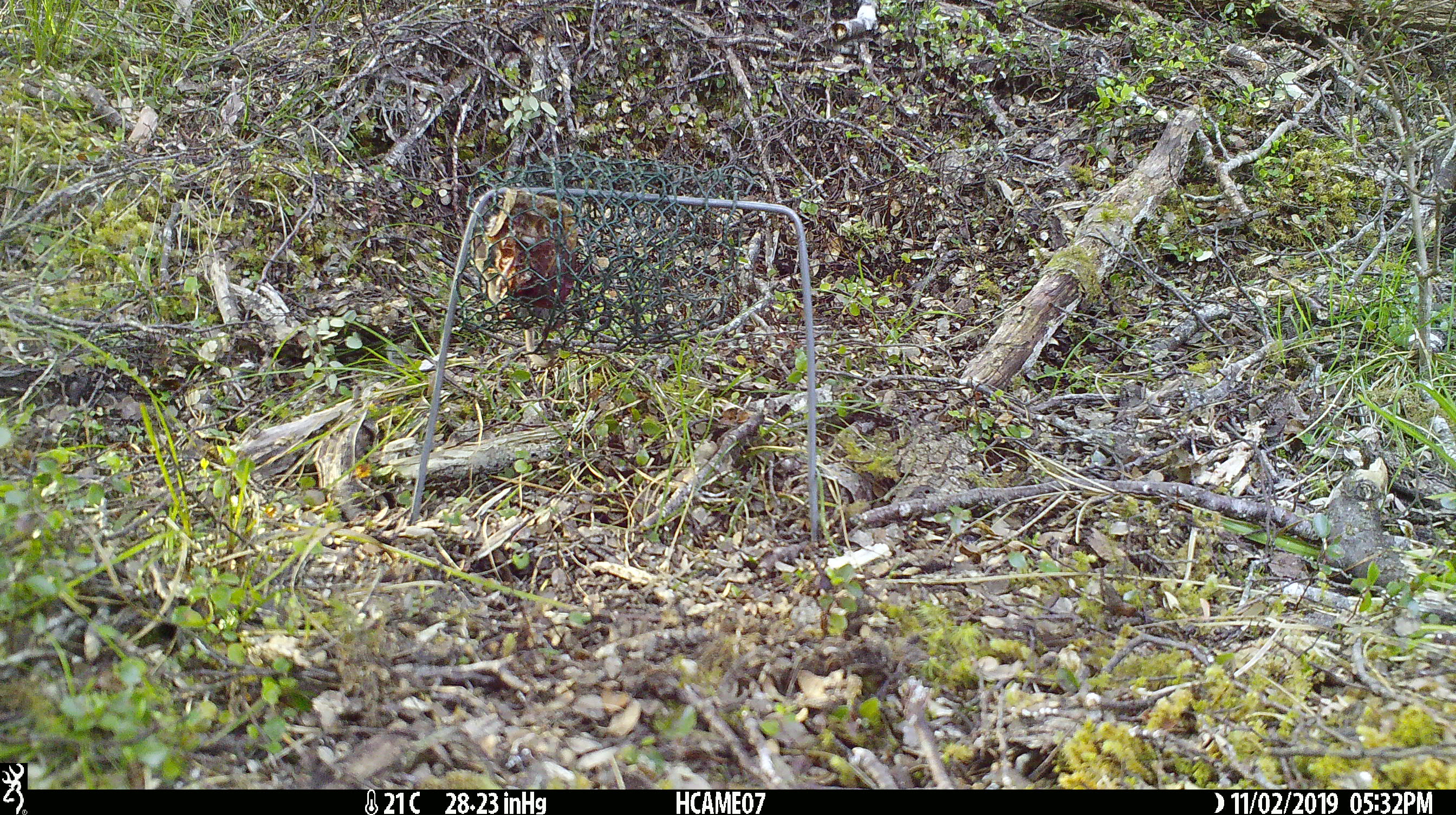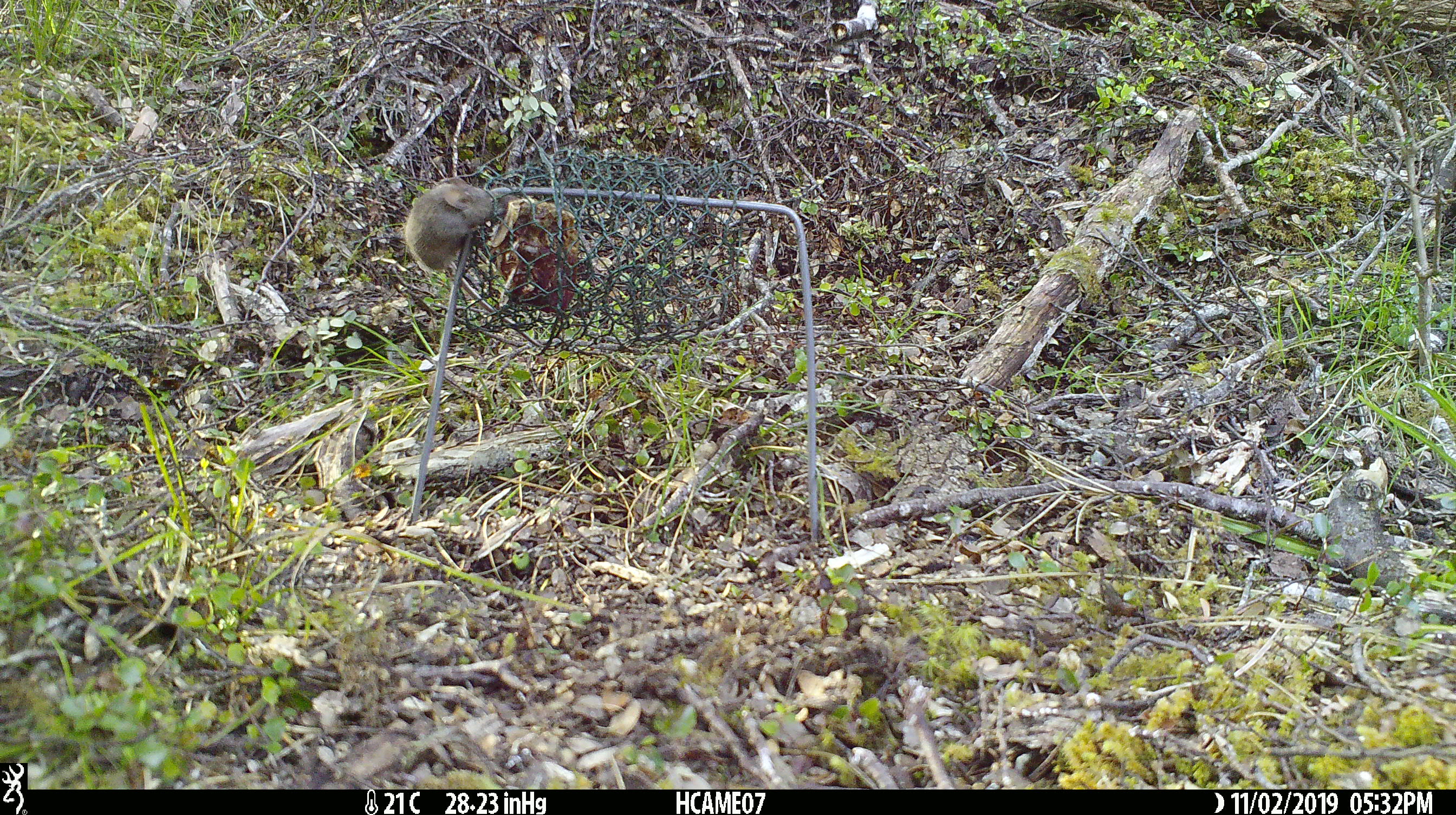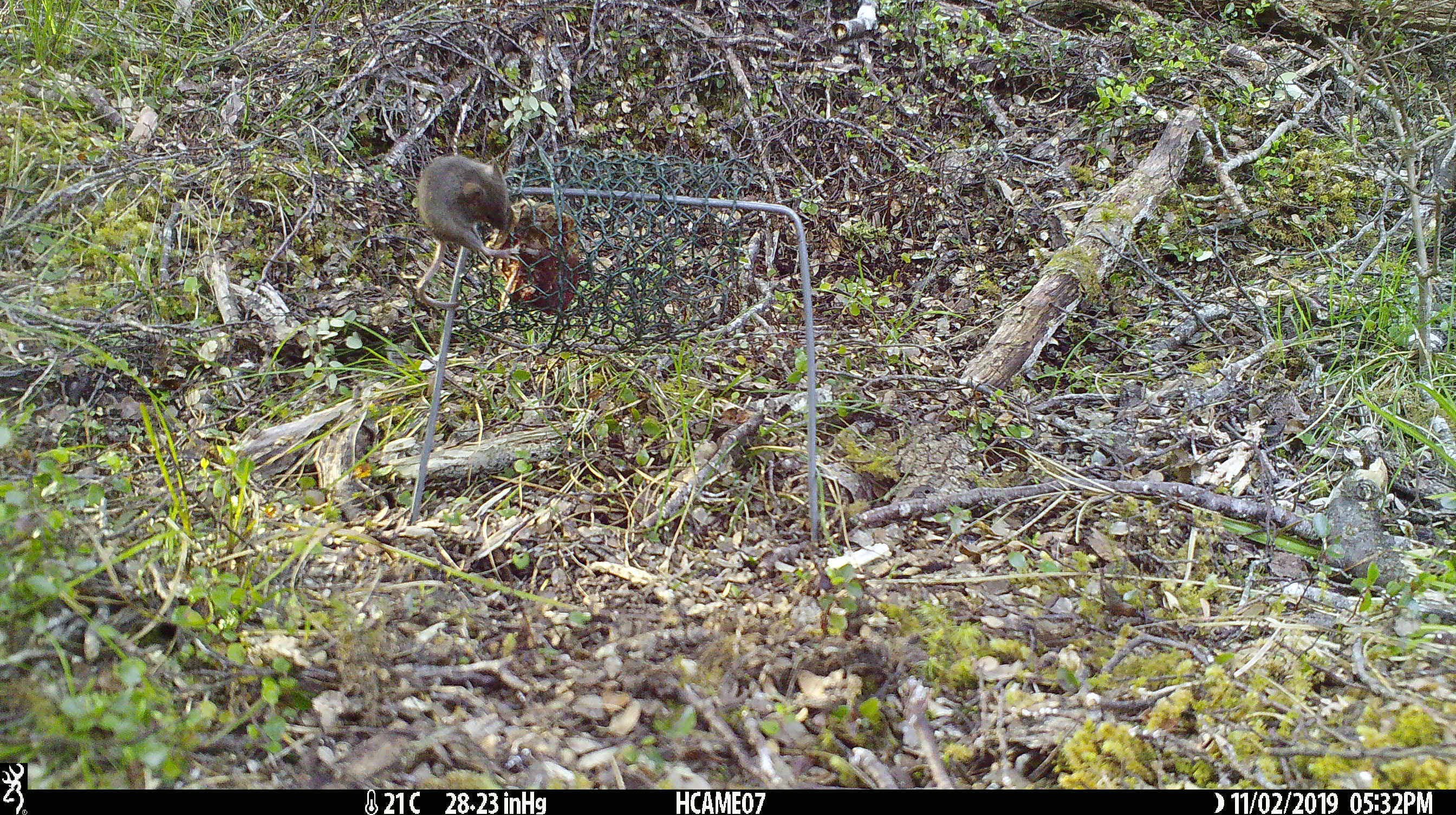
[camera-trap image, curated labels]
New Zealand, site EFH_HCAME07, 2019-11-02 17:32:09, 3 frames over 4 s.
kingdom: Animalia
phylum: Chordata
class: Mammalia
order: Rodentia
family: Muridae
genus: Mus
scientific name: Mus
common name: mouse